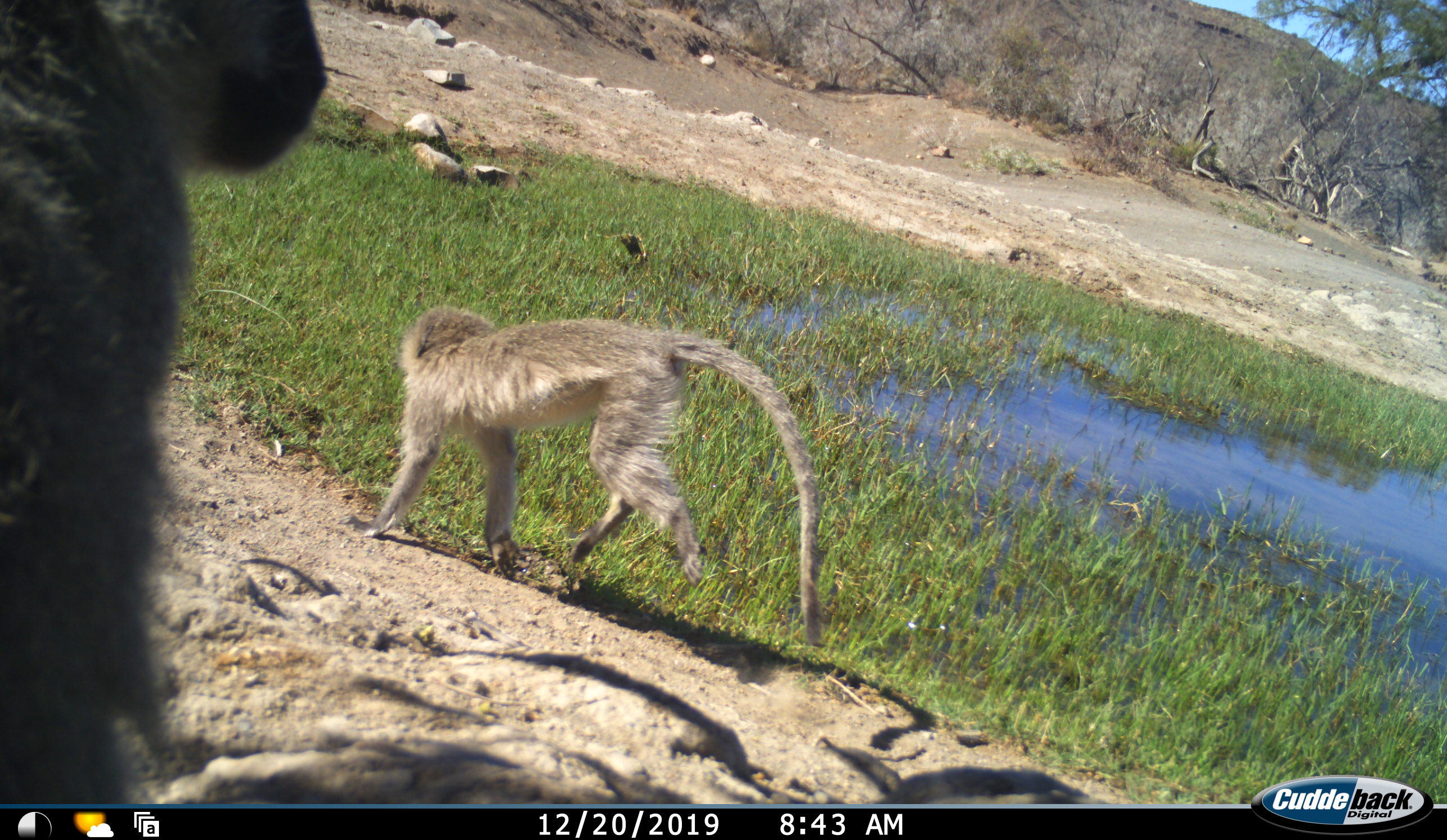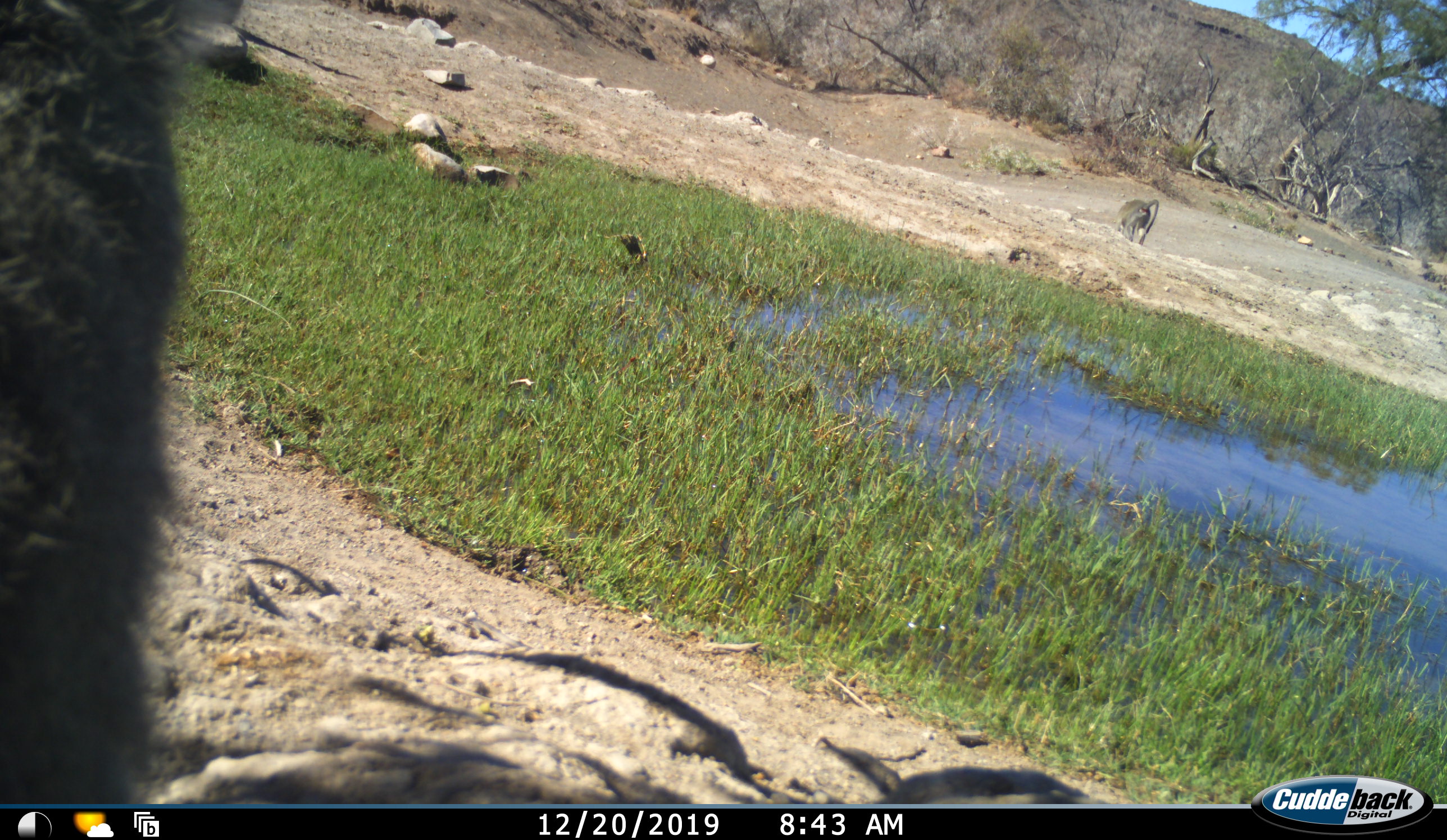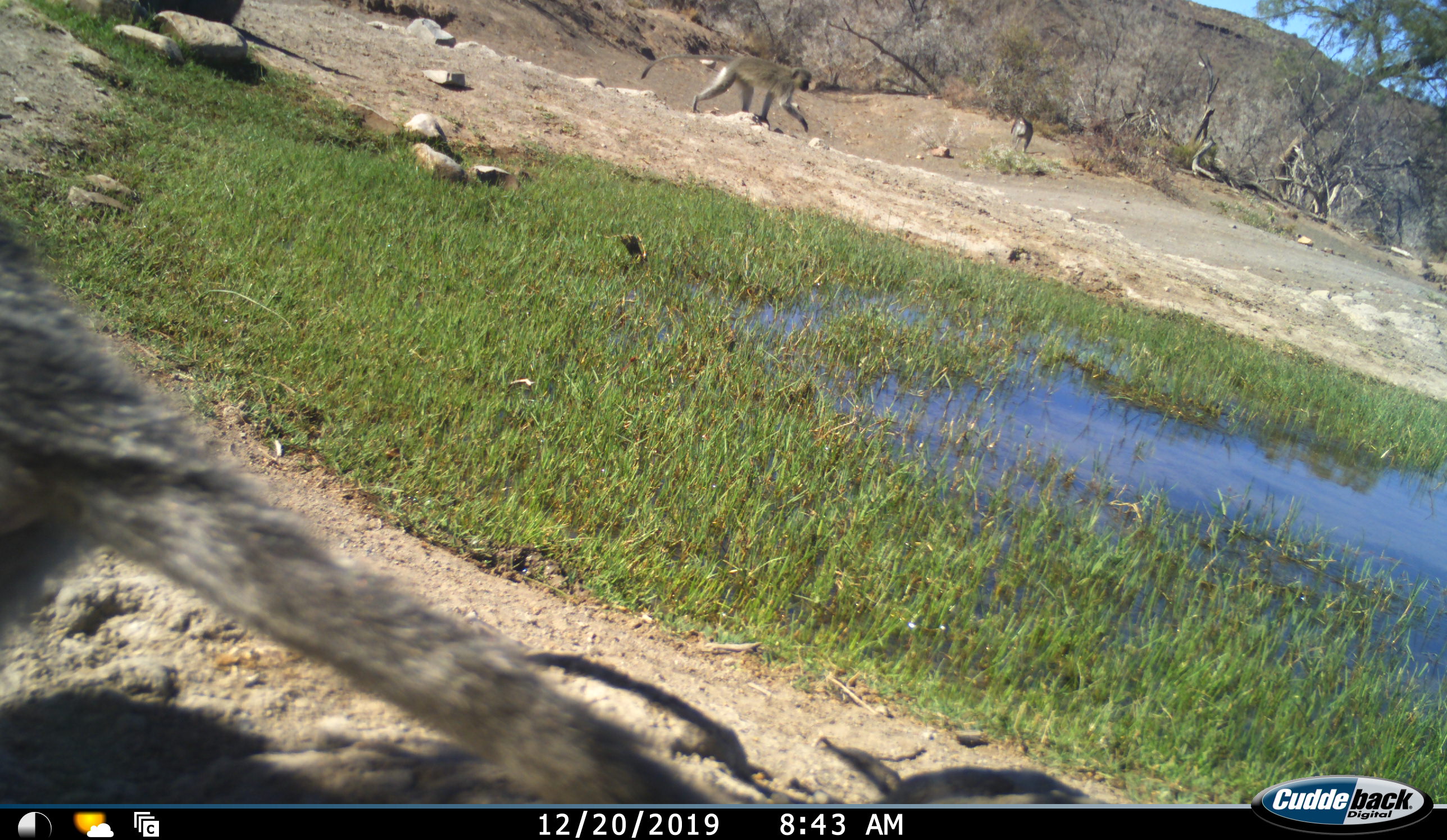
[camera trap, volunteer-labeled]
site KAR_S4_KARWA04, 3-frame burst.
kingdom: Animalia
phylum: Chordata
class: Mammalia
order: Primates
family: Cercopithecidae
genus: Chlorocebus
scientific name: Chlorocebus pygerythrus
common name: vervet monkey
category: monkeyvervet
Monkeyvervet (vervet monkey) (Chlorocebus pygerythrus), count 4. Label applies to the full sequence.